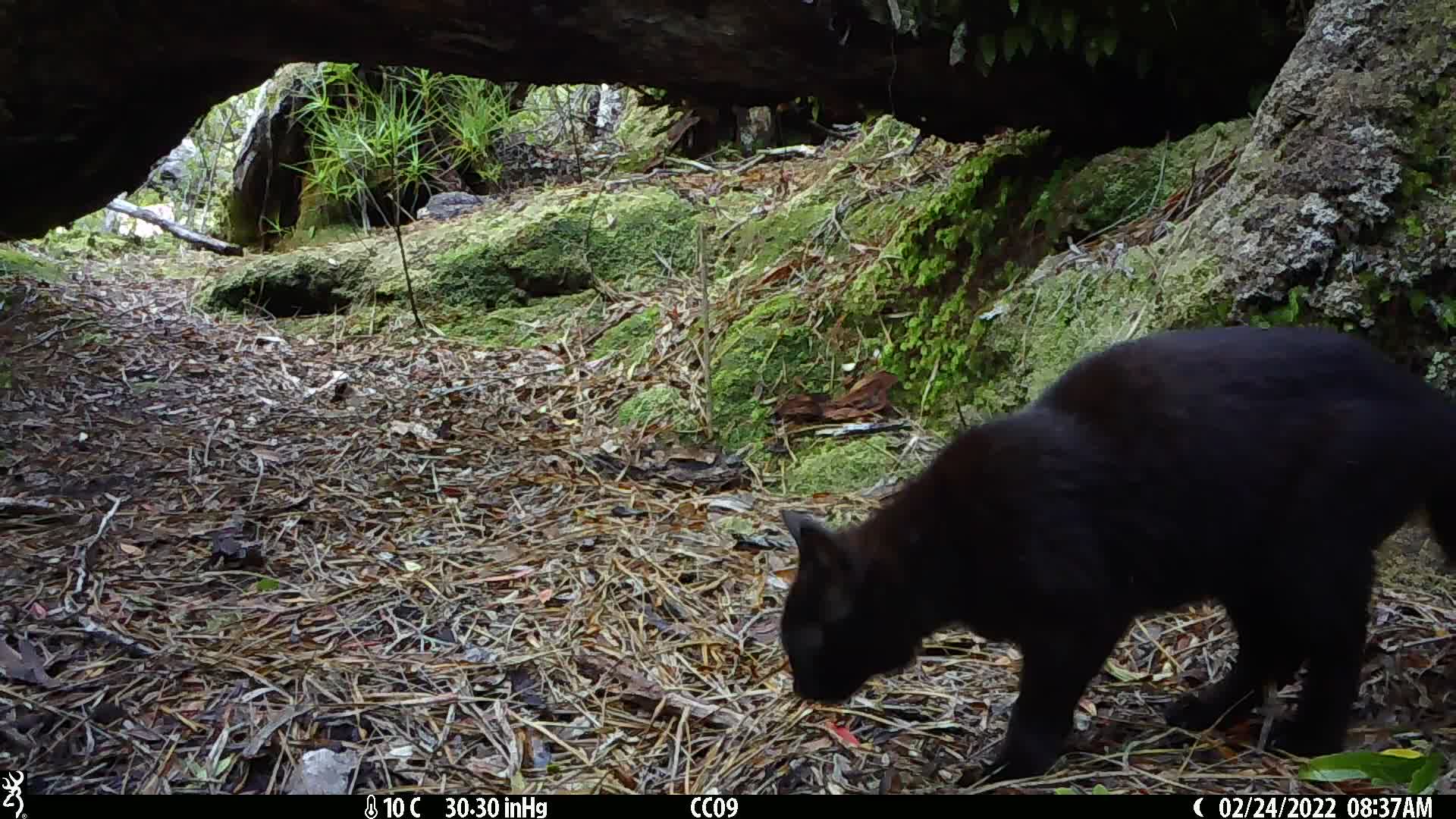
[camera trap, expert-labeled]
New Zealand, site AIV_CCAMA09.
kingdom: Animalia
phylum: Chordata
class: Mammalia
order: Carnivora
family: Felidae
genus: Felis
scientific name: Felis catus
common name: domestic cat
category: cat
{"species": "cat (domestic cat) (Felis catus)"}